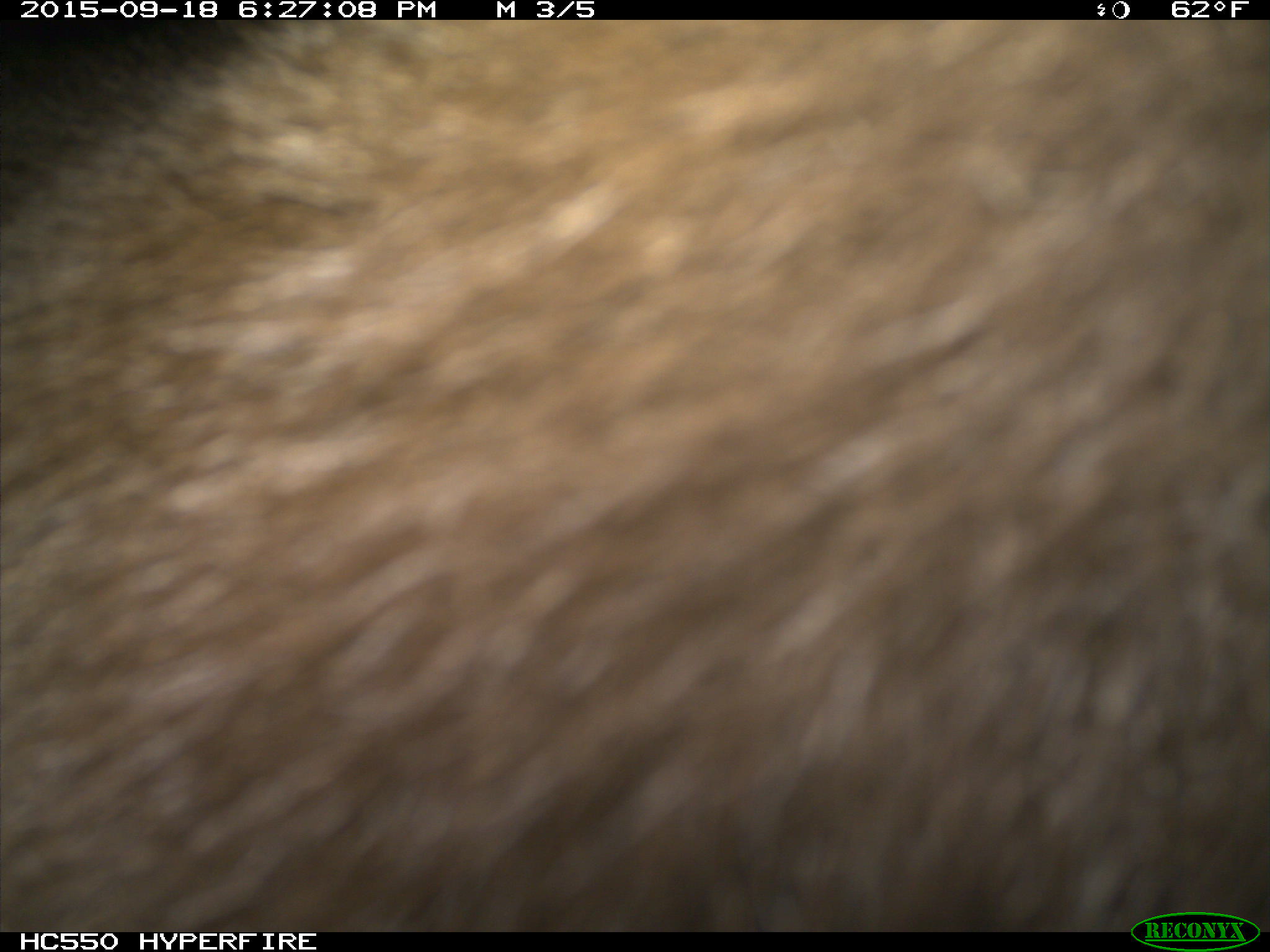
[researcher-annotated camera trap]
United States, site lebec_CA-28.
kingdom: Animalia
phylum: Chordata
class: Mammalia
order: Carnivora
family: Ursidae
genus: Ursus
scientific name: Ursus americanus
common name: american black bear